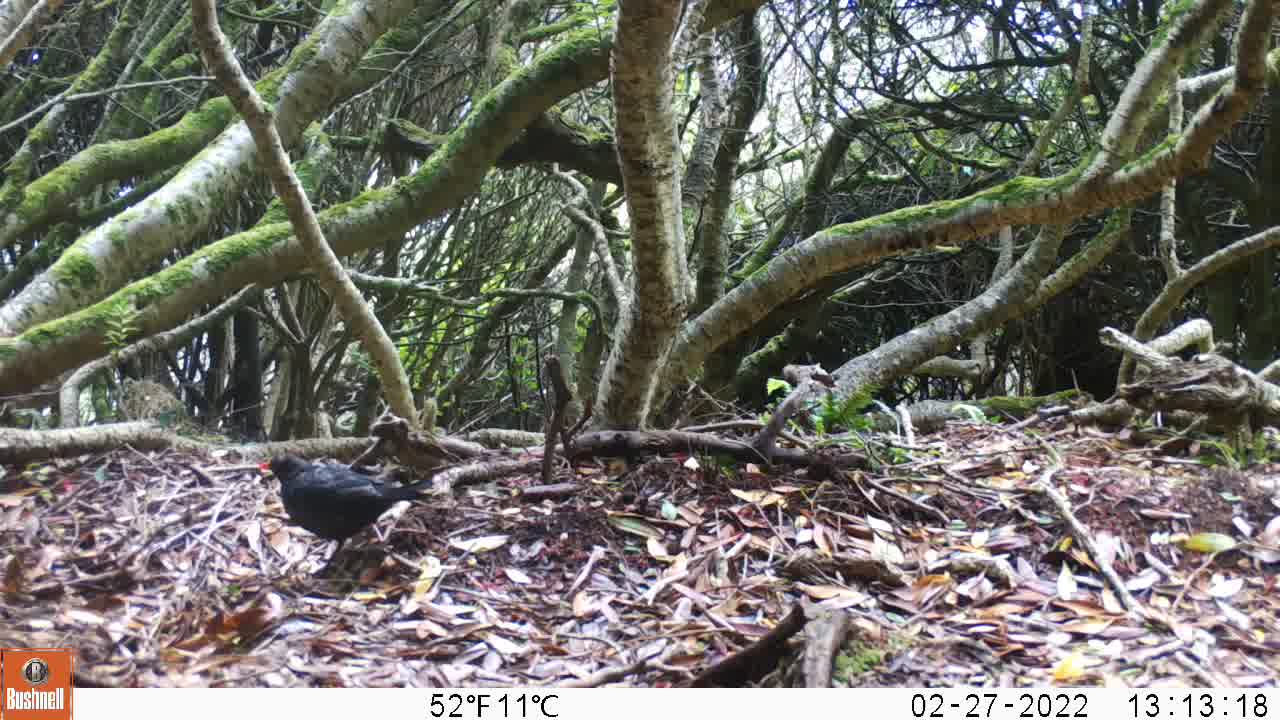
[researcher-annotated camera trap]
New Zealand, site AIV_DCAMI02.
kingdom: Animalia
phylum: Chordata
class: Aves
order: Passeriformes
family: Turdidae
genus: Turdus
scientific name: Turdus merula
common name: eurasian blackbird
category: blackbird